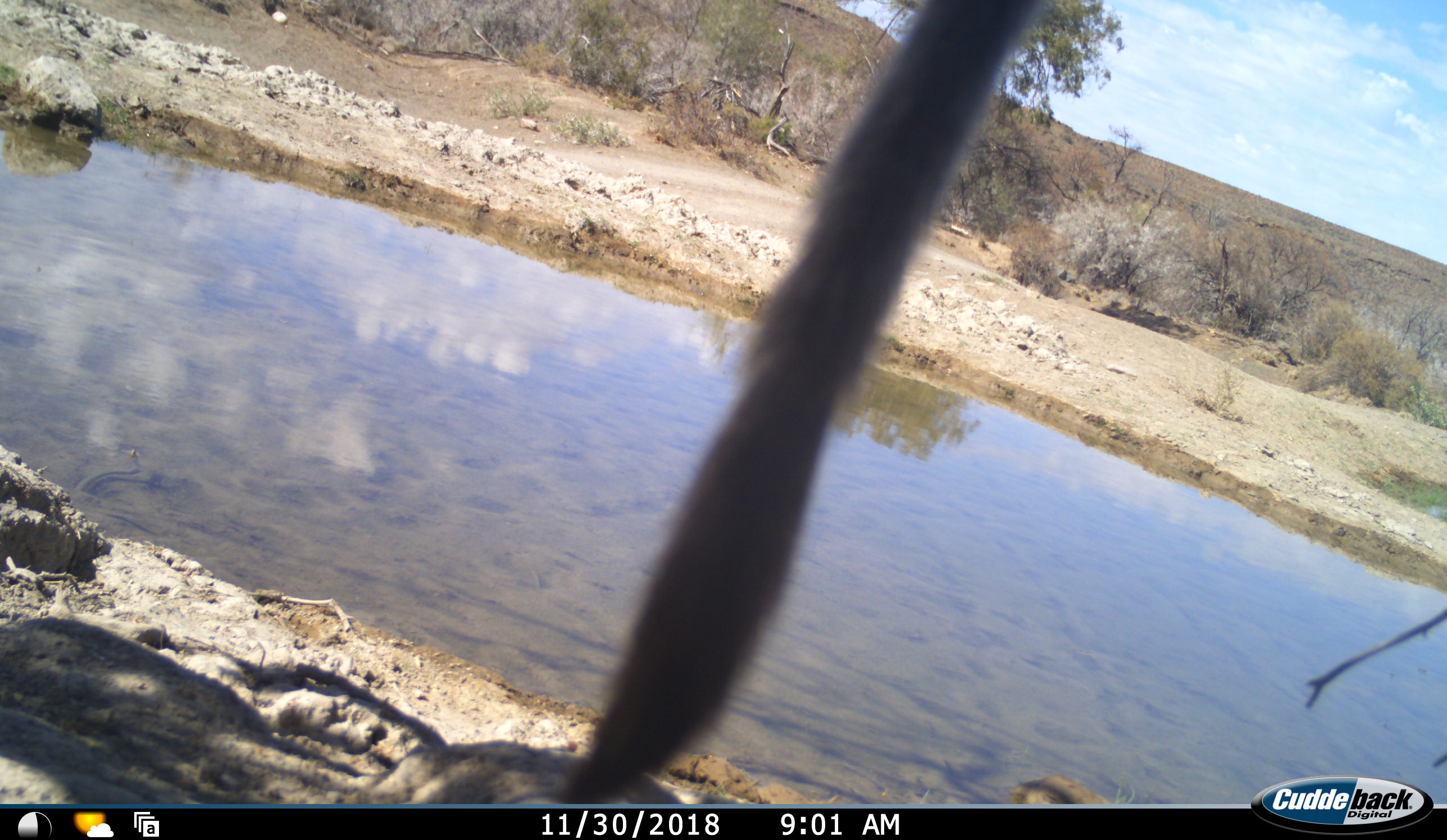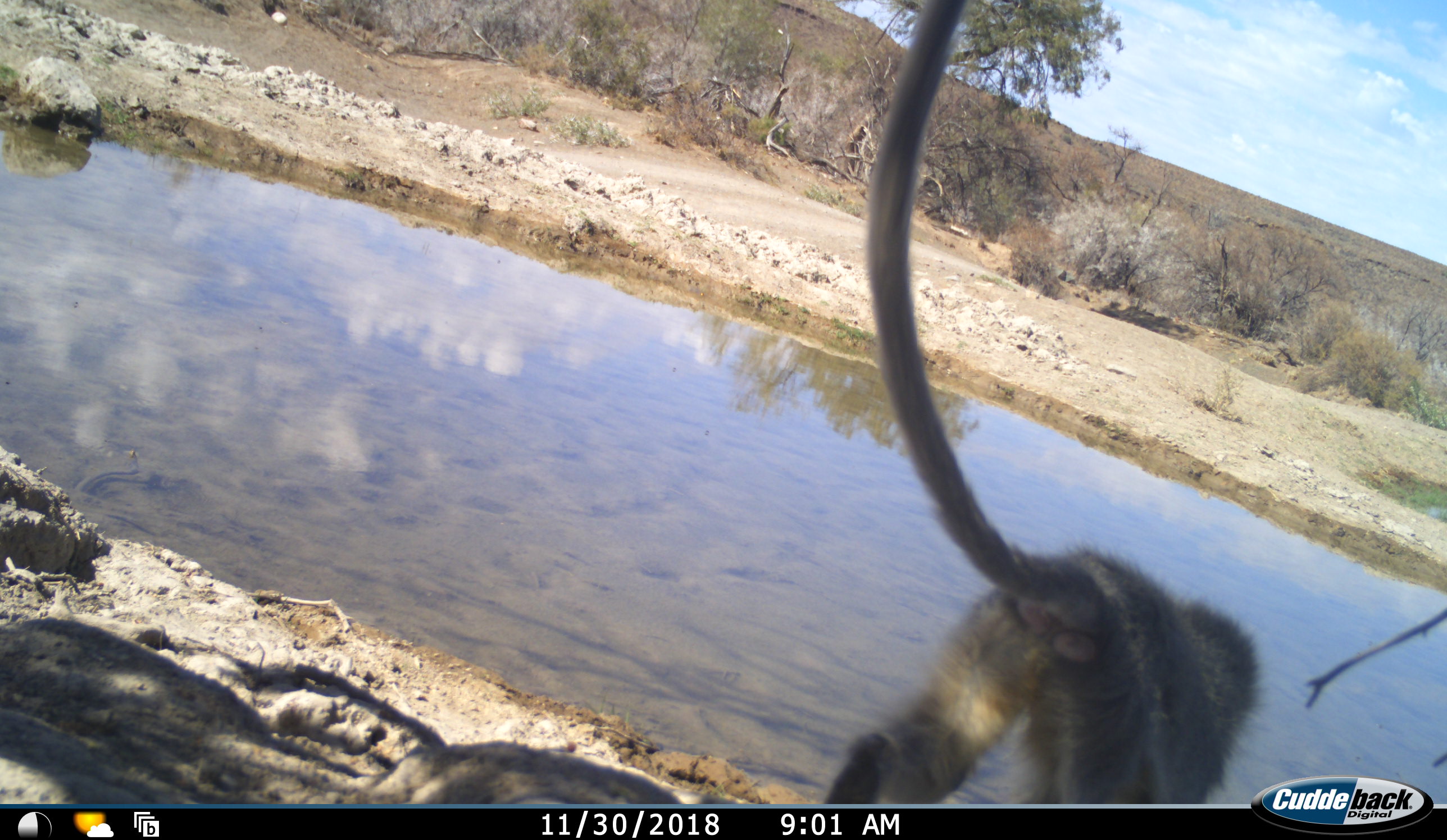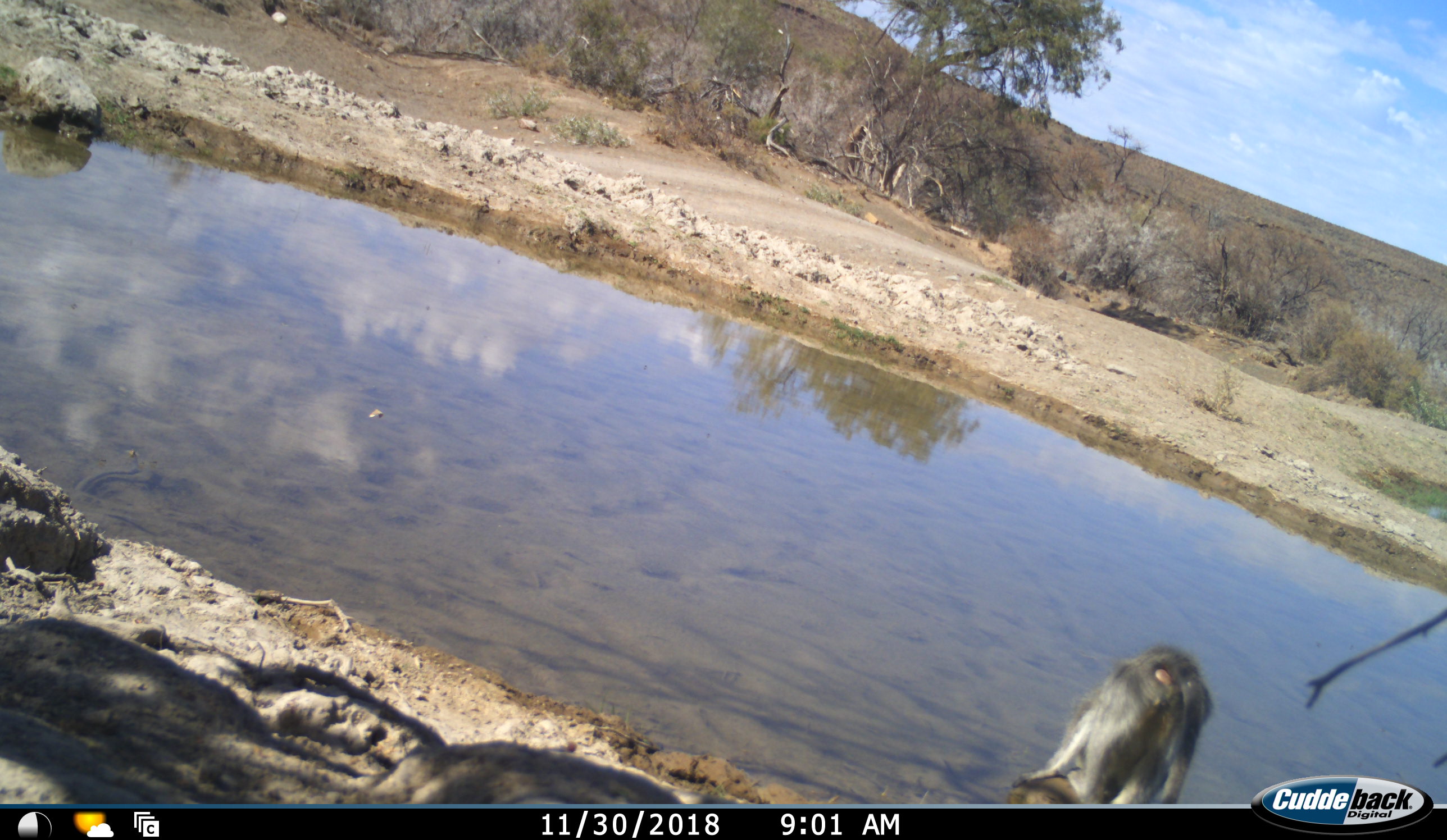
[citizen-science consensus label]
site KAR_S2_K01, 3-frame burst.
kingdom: Animalia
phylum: Chordata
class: Mammalia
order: Primates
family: Cercopithecidae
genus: Chlorocebus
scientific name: Chlorocebus pygerythrus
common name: vervet monkey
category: monkeyvervet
Monkeyvervet (vervet monkey) (Chlorocebus pygerythrus), count 1. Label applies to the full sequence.